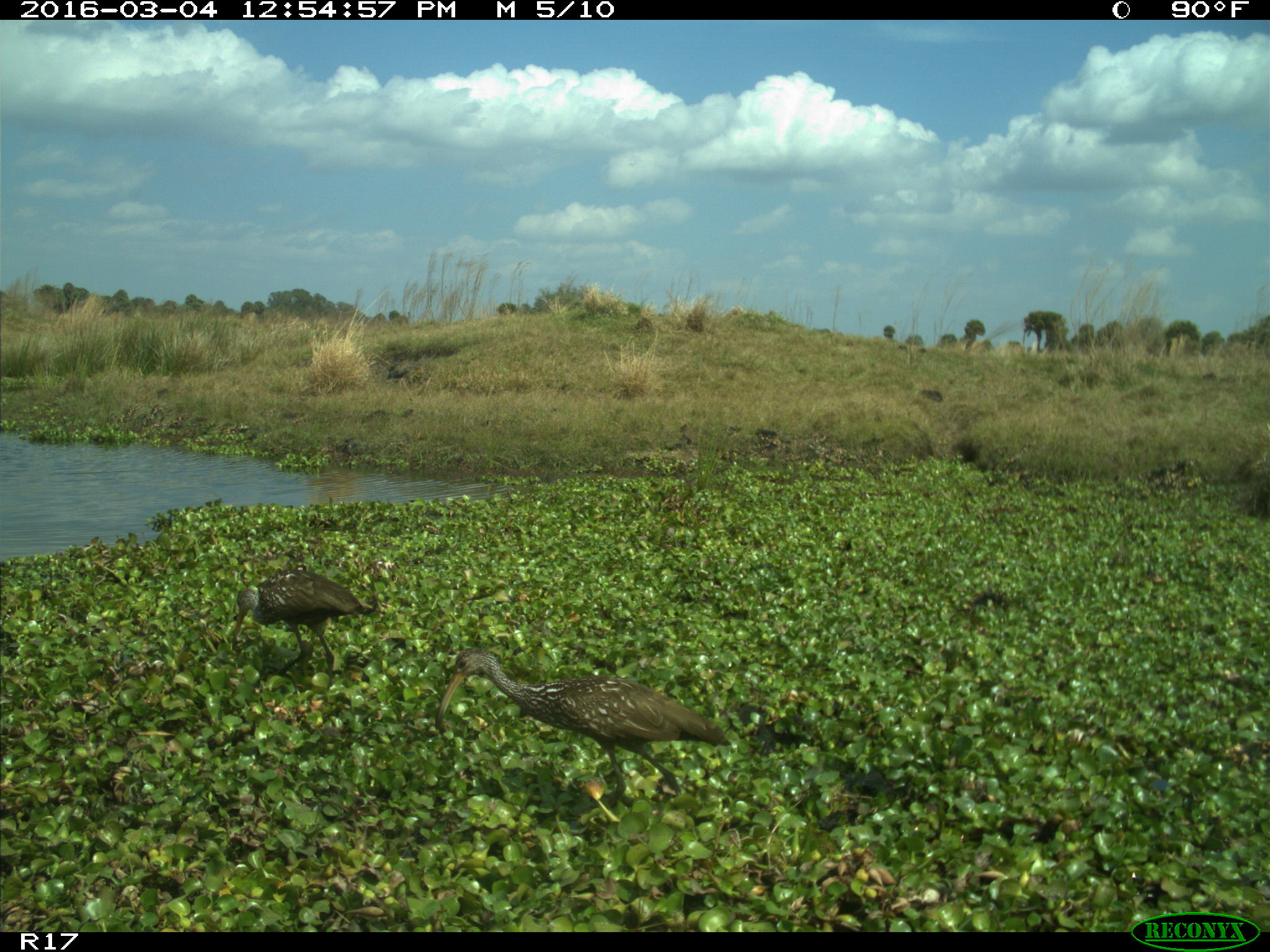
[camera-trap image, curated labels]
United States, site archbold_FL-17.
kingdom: Animalia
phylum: Chordata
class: Aves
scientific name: Aves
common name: birds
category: unidentified bird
Unidentified bird (birds) (Aves).